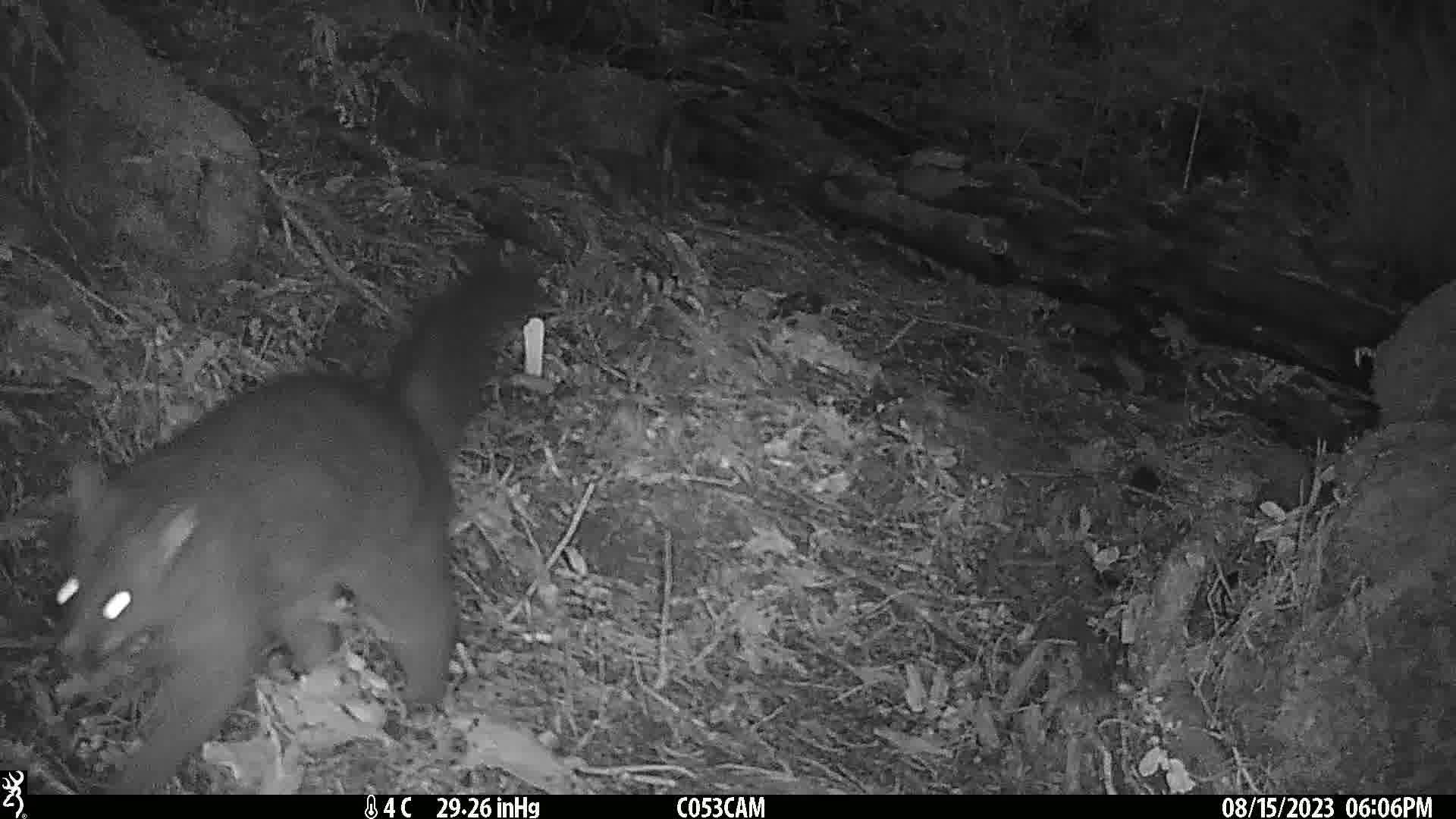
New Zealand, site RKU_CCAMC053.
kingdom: Animalia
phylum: Chordata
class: Mammalia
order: Diprotodontia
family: Phalangeridae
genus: Trichosurus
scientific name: Trichosurus vulpecula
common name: common brushtail possum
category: possum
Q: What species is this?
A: Possum (common brushtail possum) (Trichosurus vulpecula).